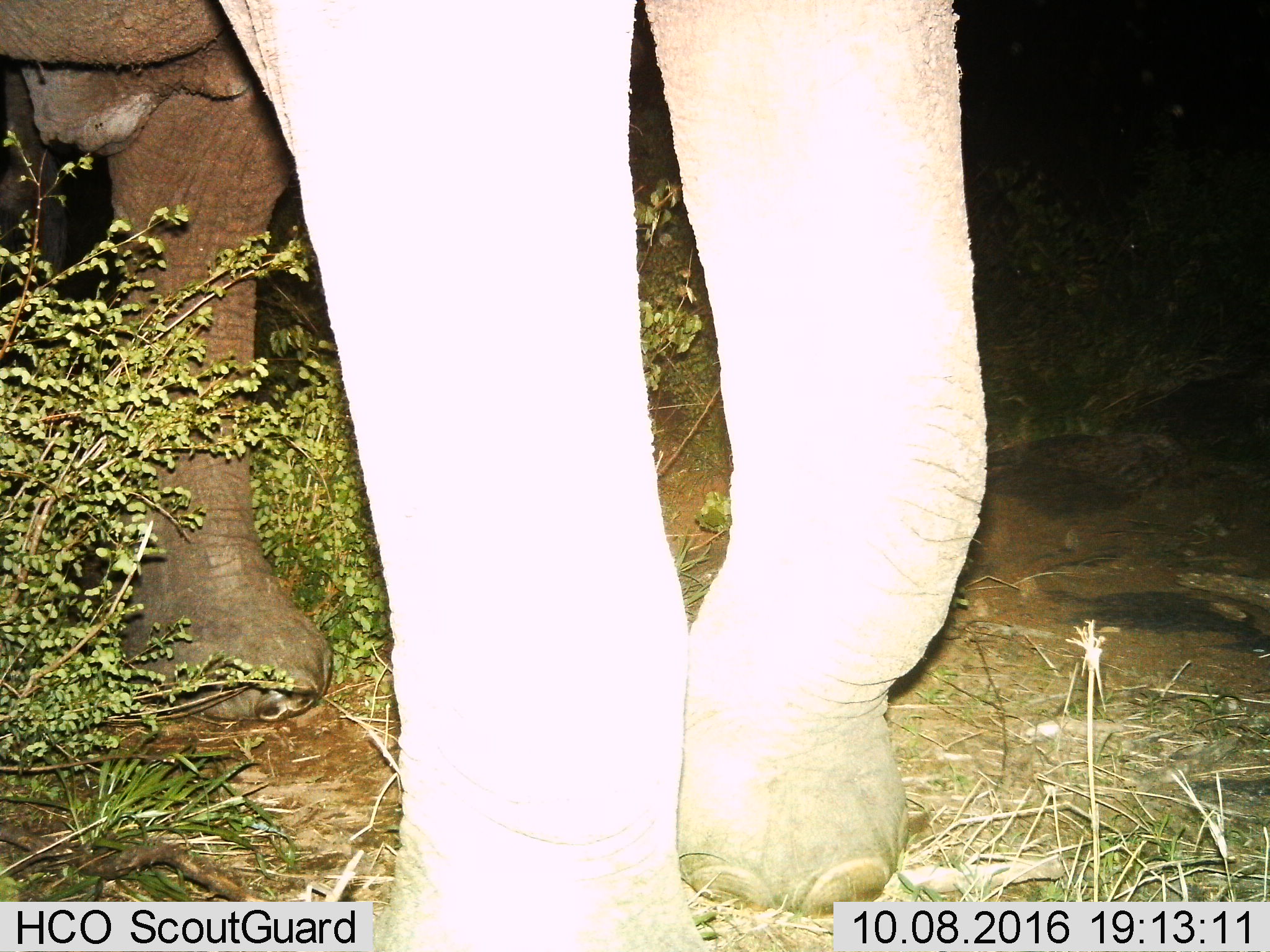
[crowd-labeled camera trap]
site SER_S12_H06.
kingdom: Animalia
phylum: Chordata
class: Mammalia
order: Proboscidea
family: Elephantidae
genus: Loxodonta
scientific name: Loxodonta africana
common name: african bush elephant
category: elephant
Elephant (african bush elephant) (Loxodonta africana), count 1. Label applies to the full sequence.